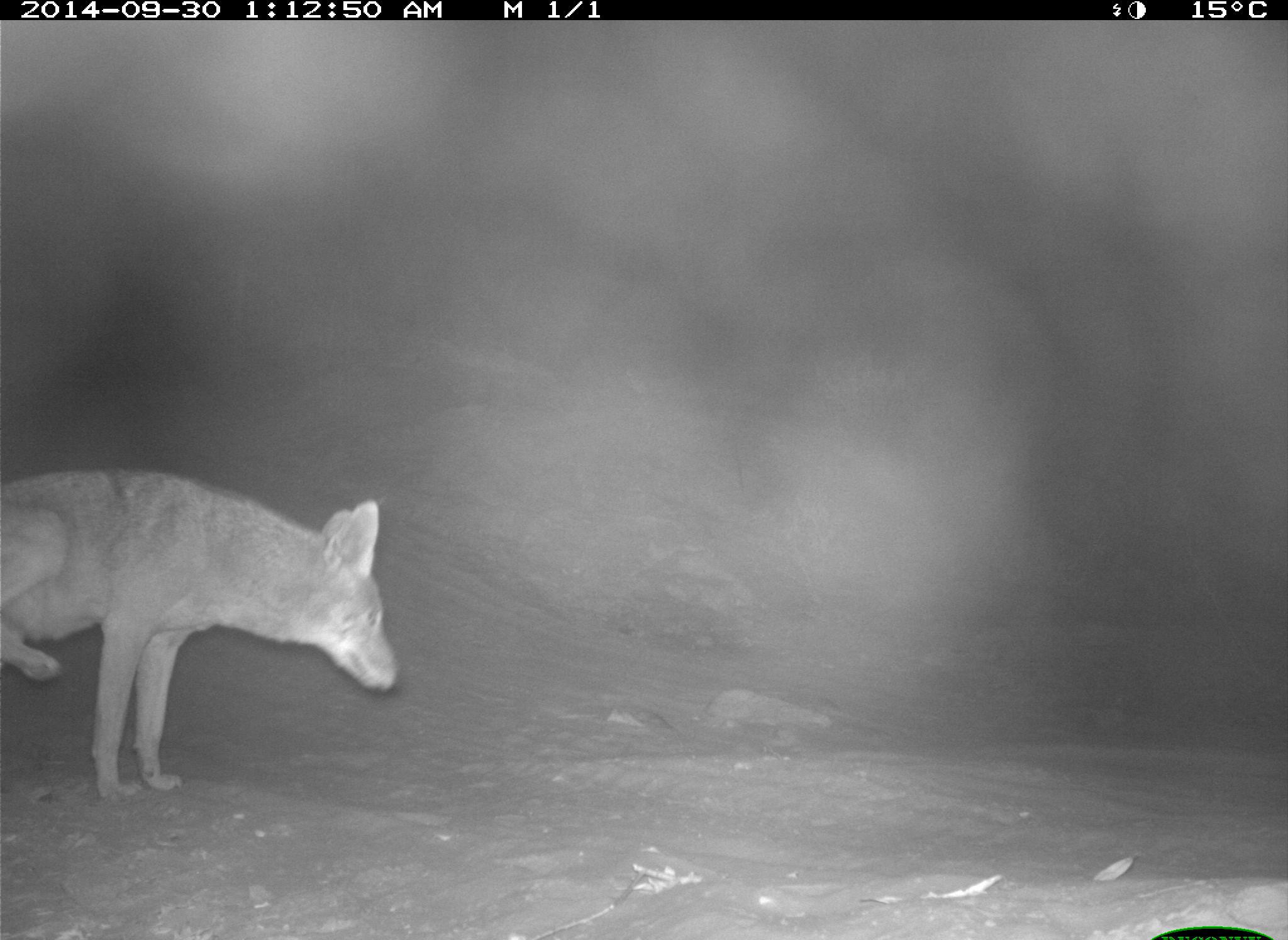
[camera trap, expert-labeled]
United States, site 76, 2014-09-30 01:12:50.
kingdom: Animalia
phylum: Chordata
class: Mammalia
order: Carnivora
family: Canidae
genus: Canis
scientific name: Canis latrans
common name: coyote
Coyote (Canis latrans).